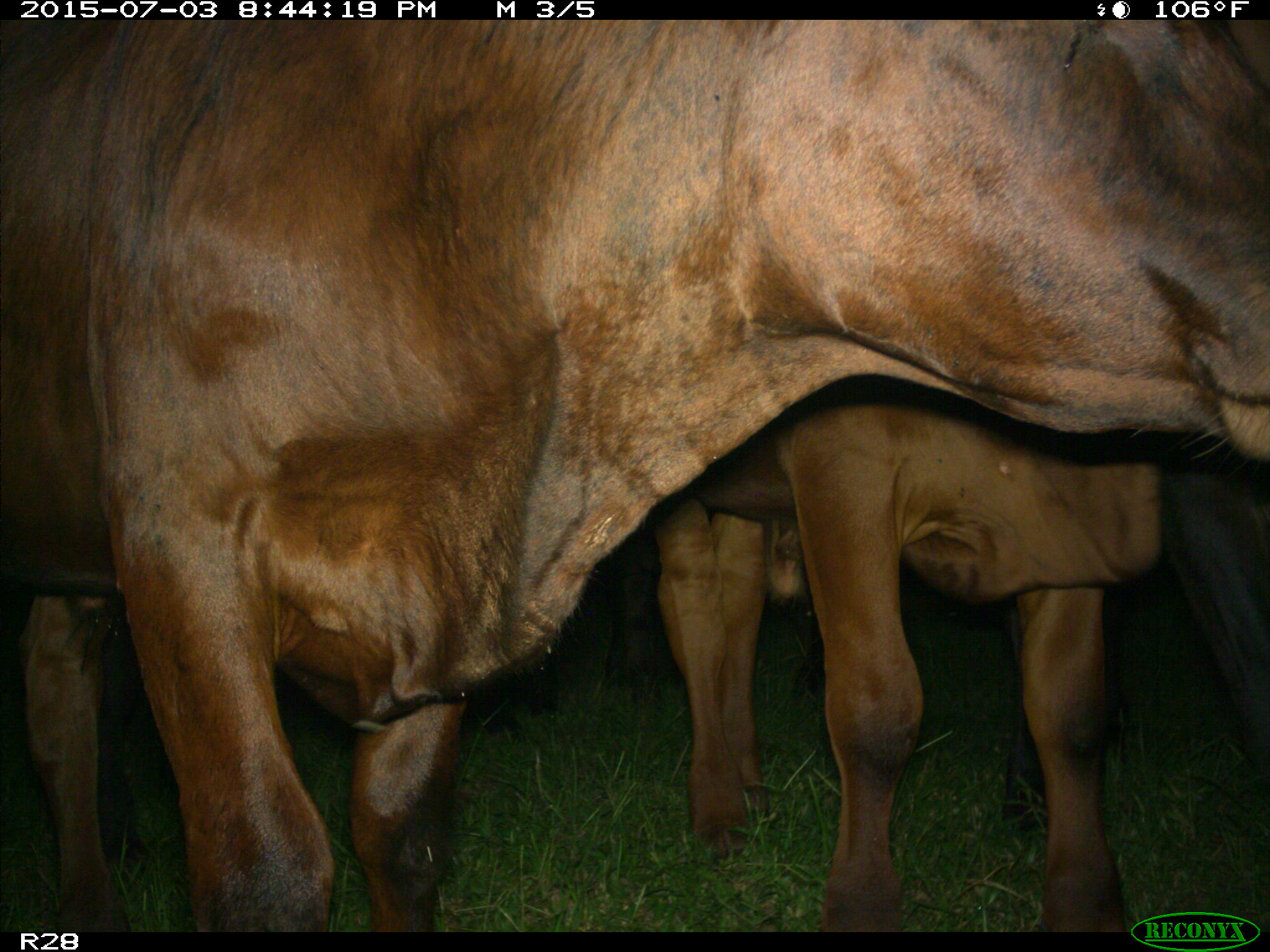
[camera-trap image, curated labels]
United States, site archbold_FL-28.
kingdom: Animalia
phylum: Chordata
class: Mammalia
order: Artiodactyla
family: Bovidae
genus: Bos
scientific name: Bos taurus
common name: domestic cow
Bos taurus (domestic cow).